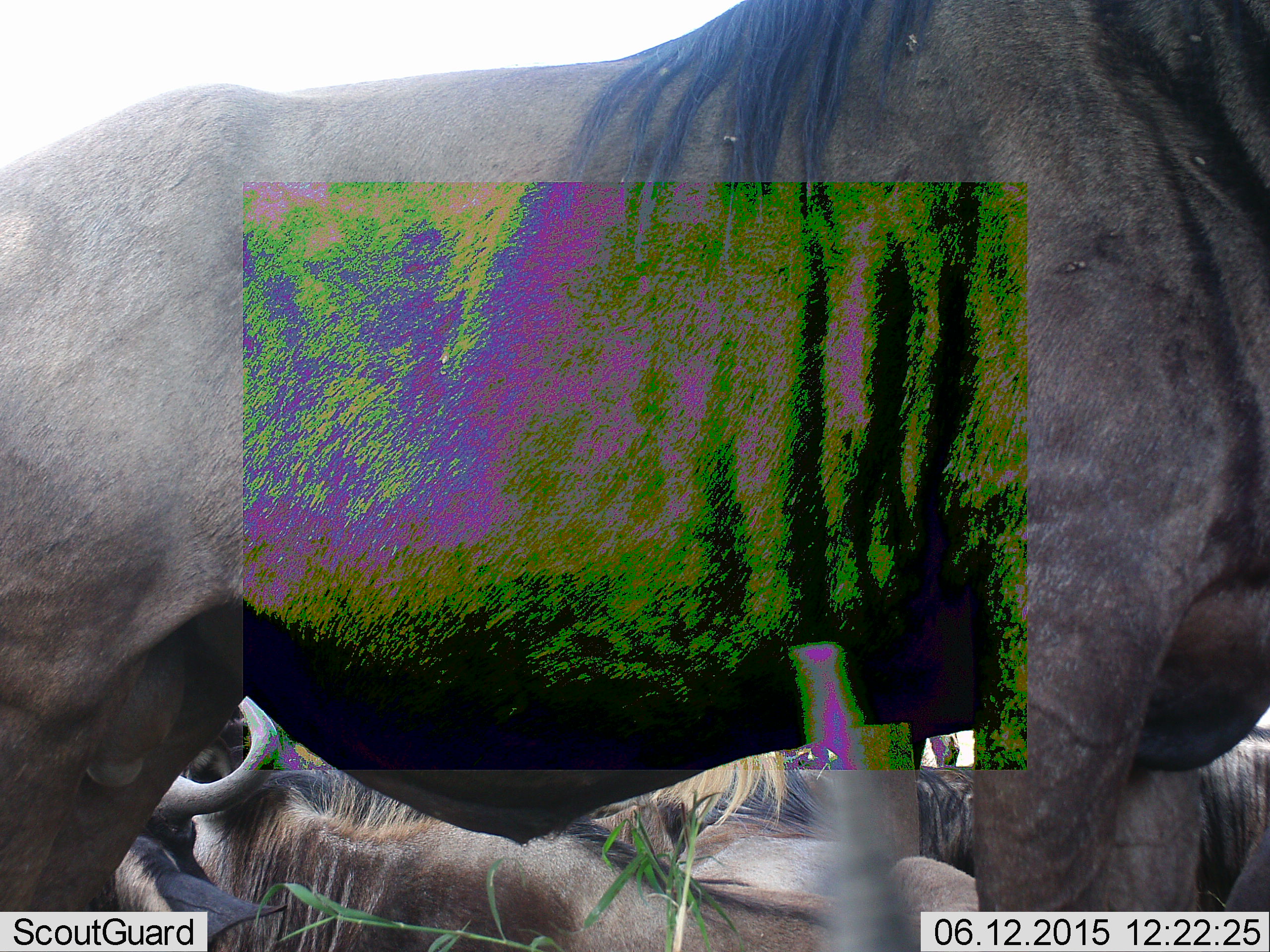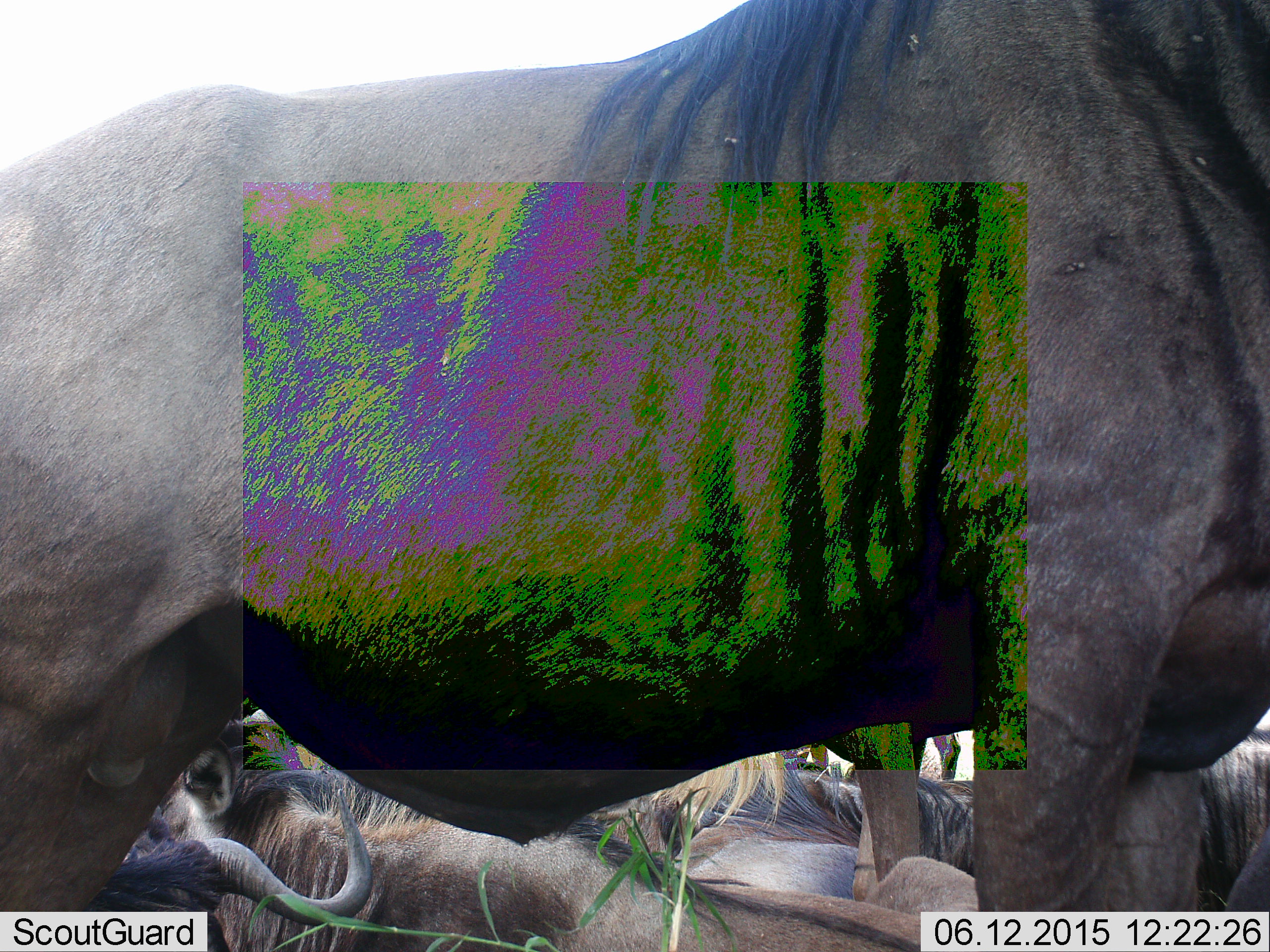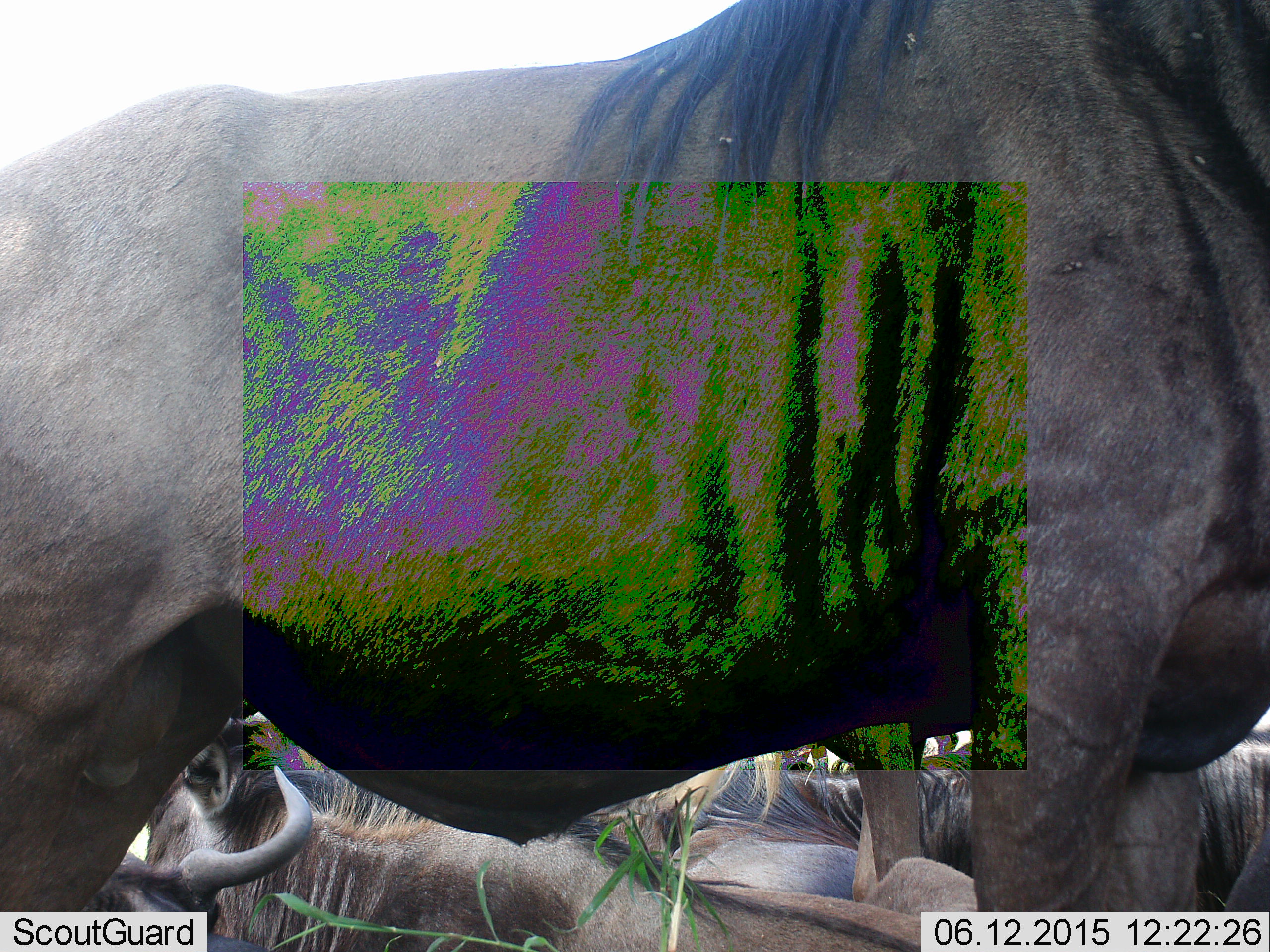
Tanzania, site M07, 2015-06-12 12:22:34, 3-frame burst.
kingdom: Animalia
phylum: Chordata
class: Mammalia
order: Artiodactyla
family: Bovidae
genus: Connochaetes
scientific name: Connochaetes taurinus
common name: blue wildebeest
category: wildebeest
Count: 7.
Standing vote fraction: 82%.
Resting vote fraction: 64%.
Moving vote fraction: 0%.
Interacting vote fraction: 0%.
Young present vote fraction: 0%.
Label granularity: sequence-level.